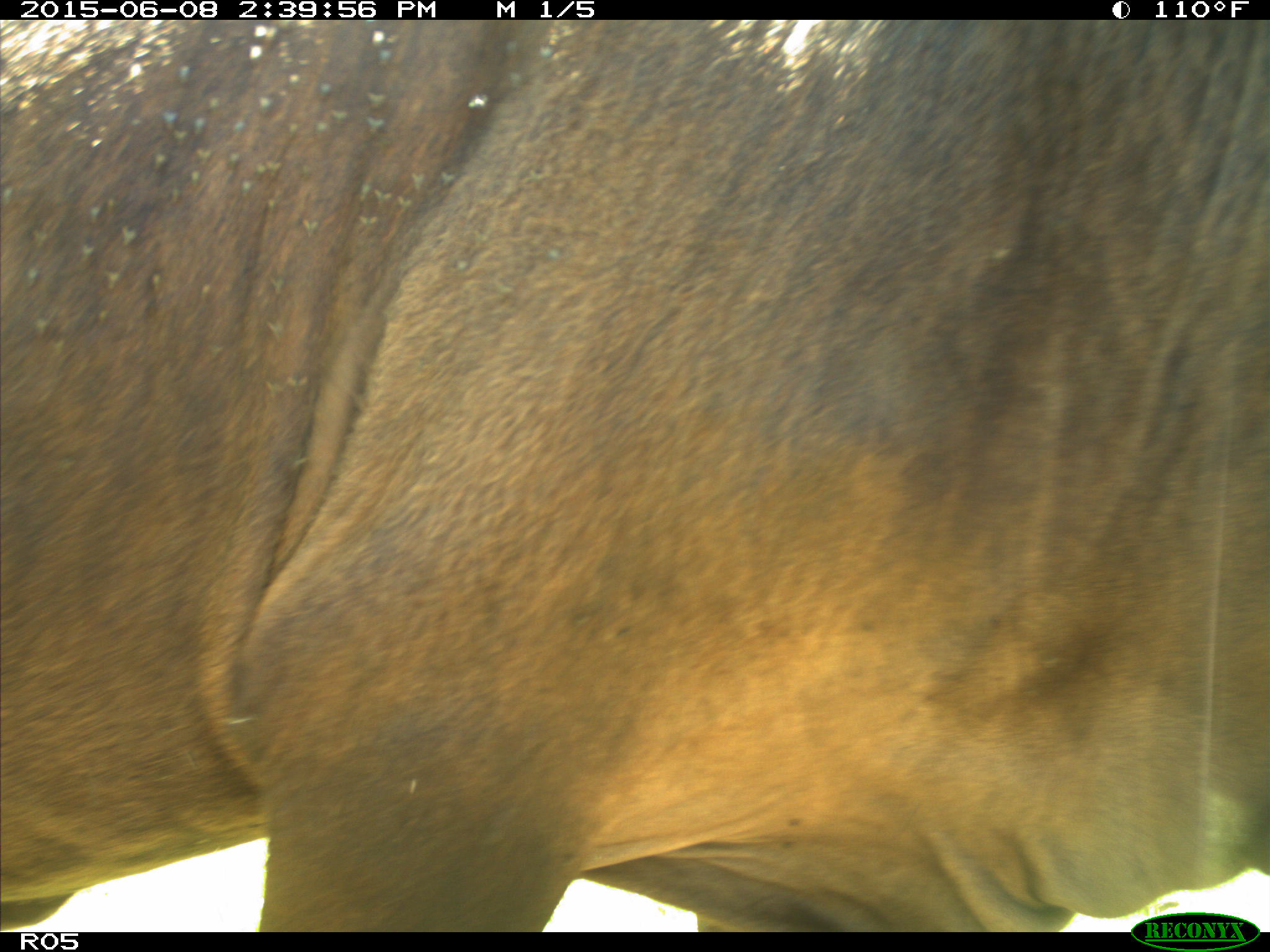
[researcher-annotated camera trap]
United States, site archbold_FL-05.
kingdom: Animalia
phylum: Chordata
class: Mammalia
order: Artiodactyla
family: Bovidae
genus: Bos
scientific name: Bos taurus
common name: domestic cow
Bos taurus (domestic cow).